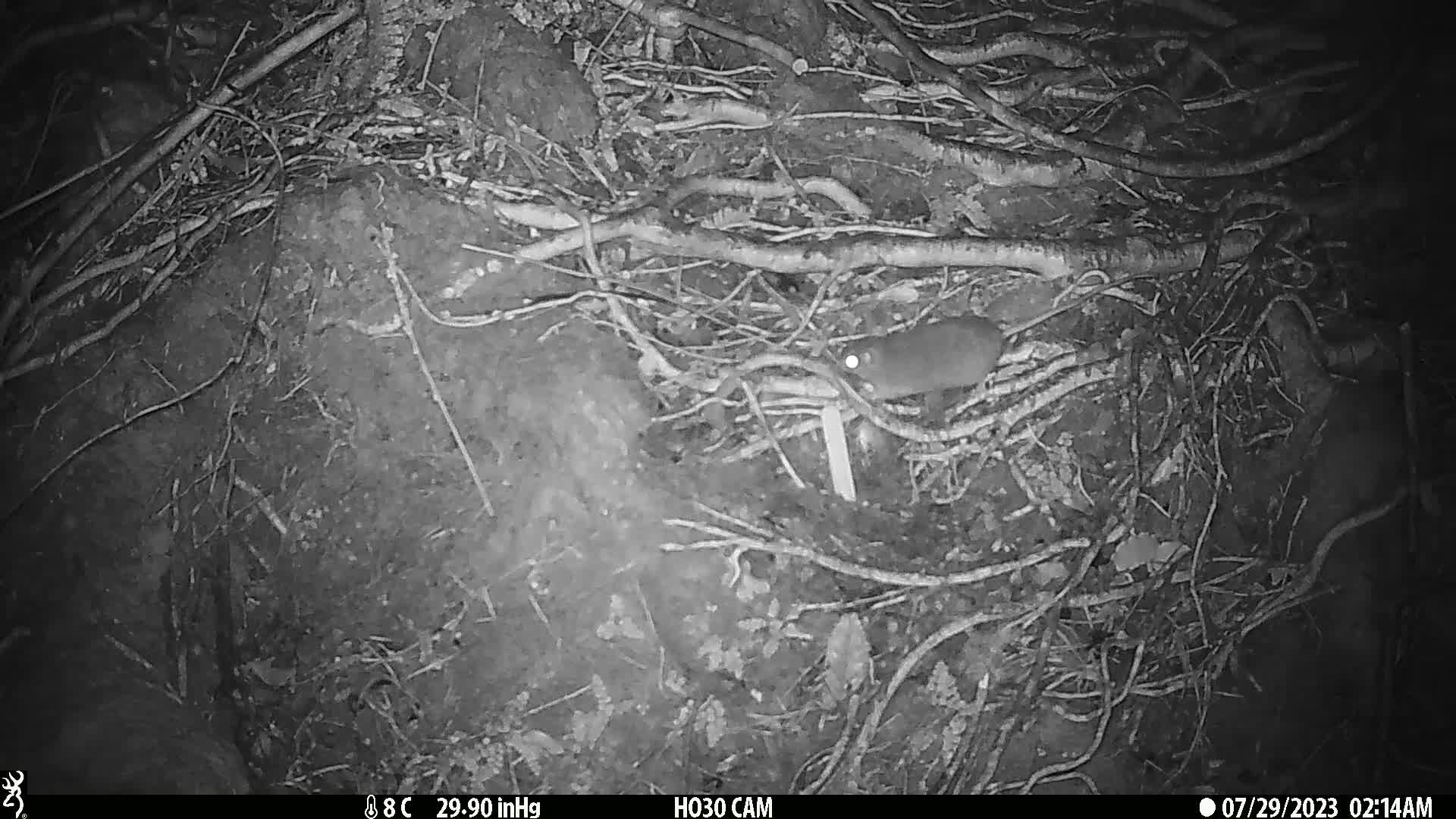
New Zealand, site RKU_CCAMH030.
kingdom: Animalia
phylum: Chordata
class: Mammalia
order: Rodentia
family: Muridae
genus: Rattus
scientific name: Rattus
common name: rat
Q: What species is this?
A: Rat (Rattus).